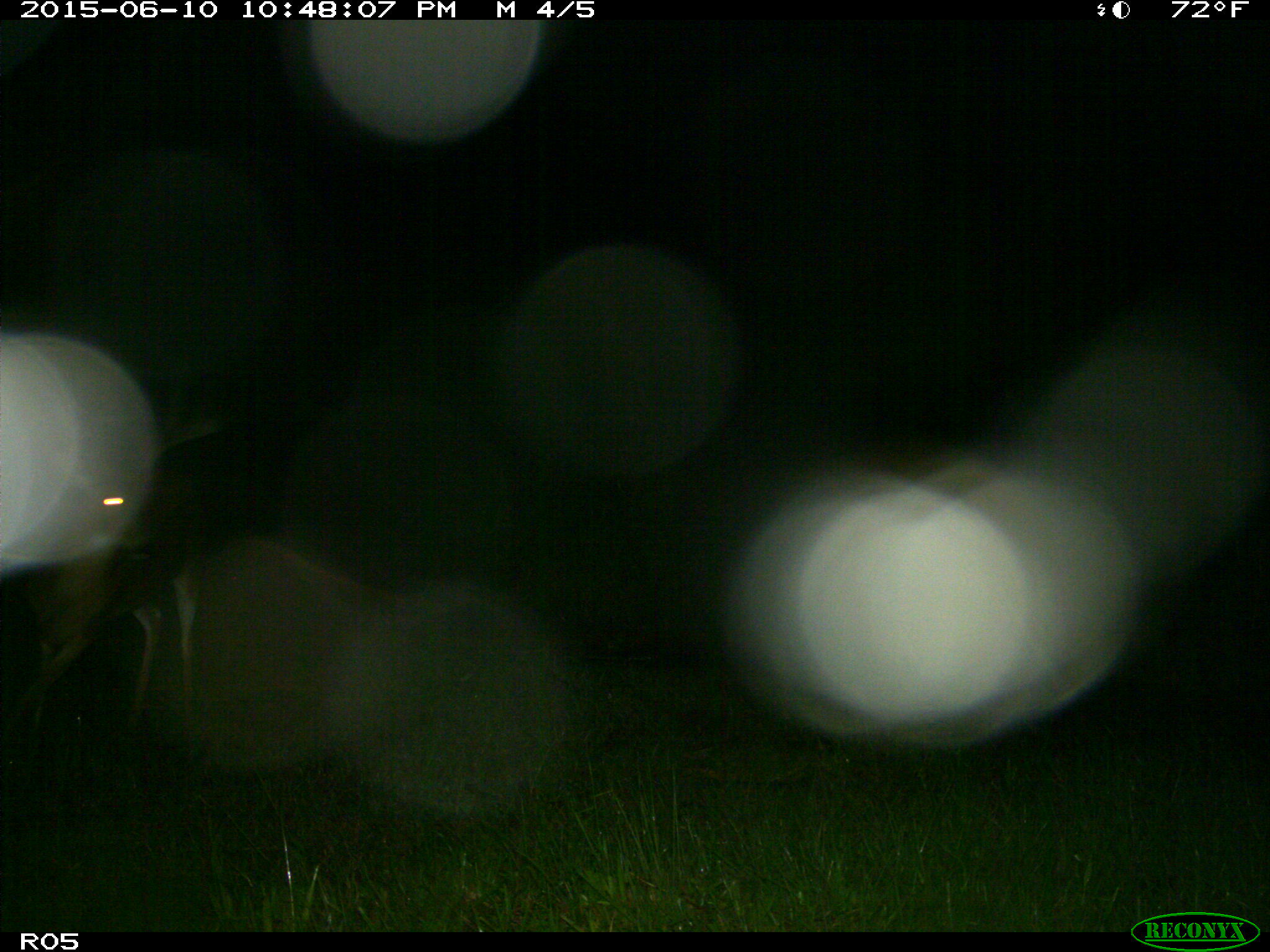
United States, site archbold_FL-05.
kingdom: Animalia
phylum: Chordata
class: Mammalia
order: Artiodactyla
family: Cervidae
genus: Odocoileus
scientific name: Odocoileus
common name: deer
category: unidentified deer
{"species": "unidentified deer (deer) (Odocoileus)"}